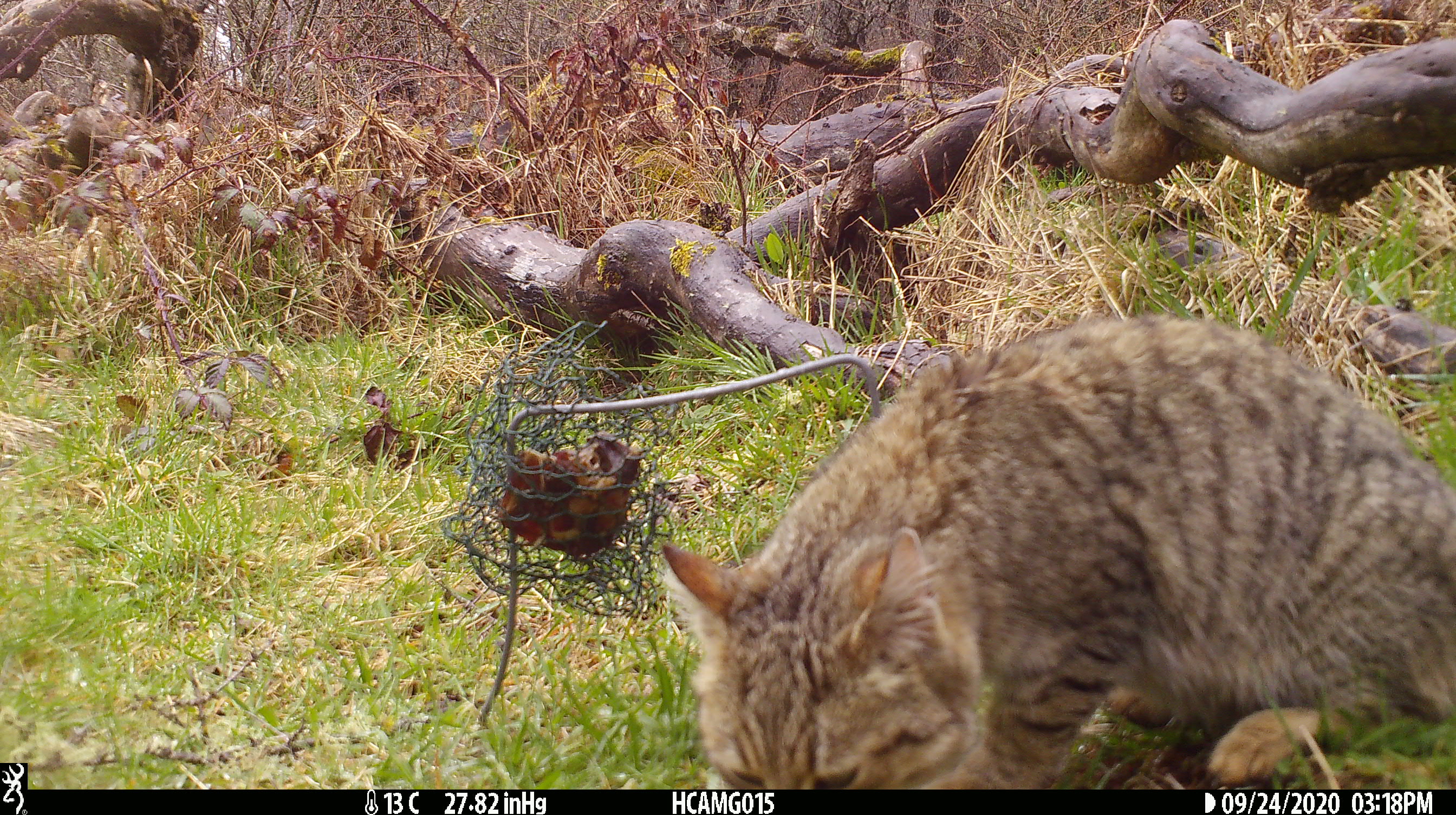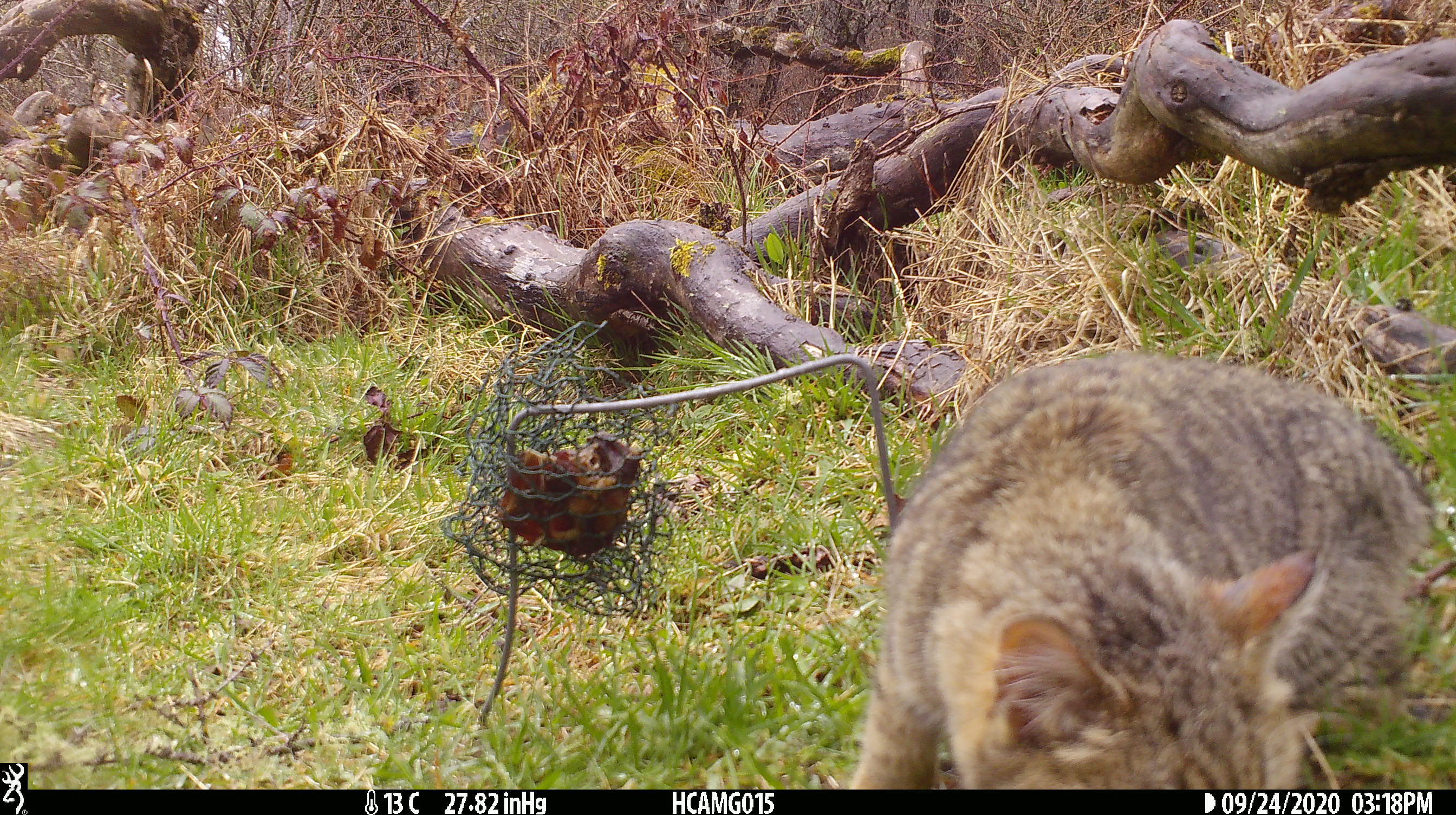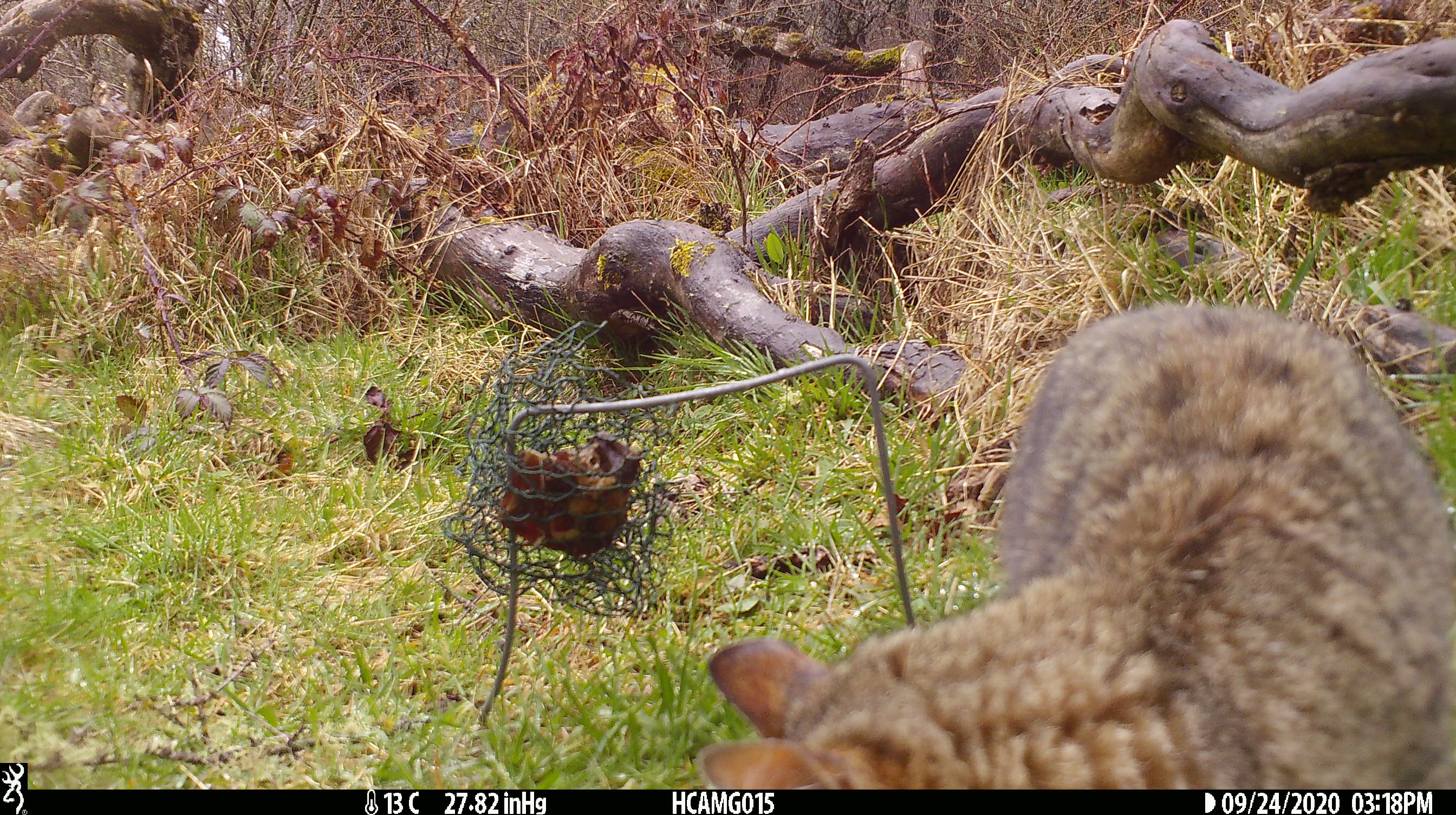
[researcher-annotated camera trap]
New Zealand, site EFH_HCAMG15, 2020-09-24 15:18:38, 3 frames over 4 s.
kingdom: Animalia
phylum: Chordata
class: Mammalia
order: Carnivora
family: Felidae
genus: Felis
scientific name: Felis catus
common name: domestic cat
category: cat